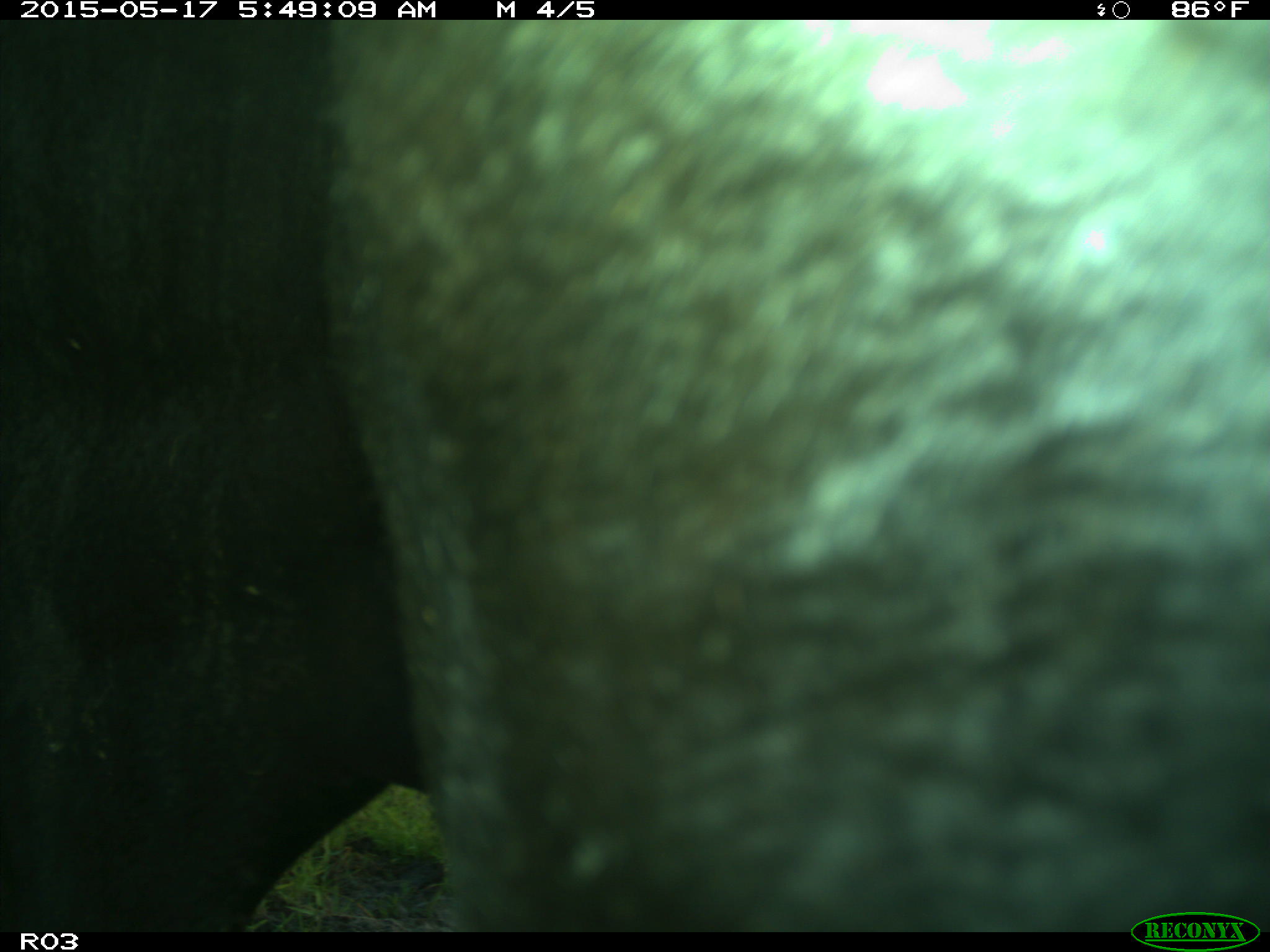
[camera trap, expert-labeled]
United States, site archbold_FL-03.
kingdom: Animalia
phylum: Chordata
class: Mammalia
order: Artiodactyla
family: Bovidae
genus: Bos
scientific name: Bos taurus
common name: domestic cow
Bos taurus (domestic cow).